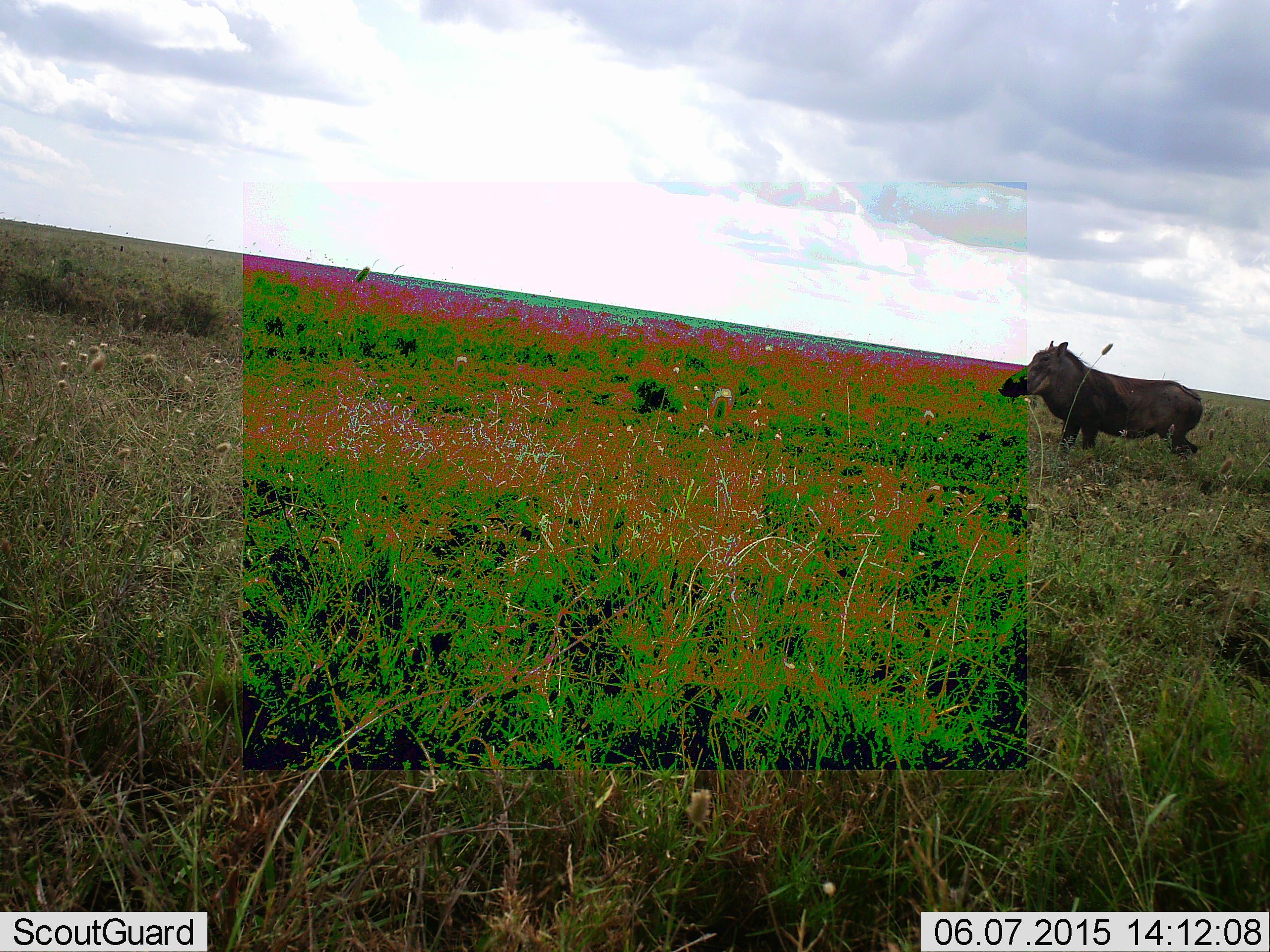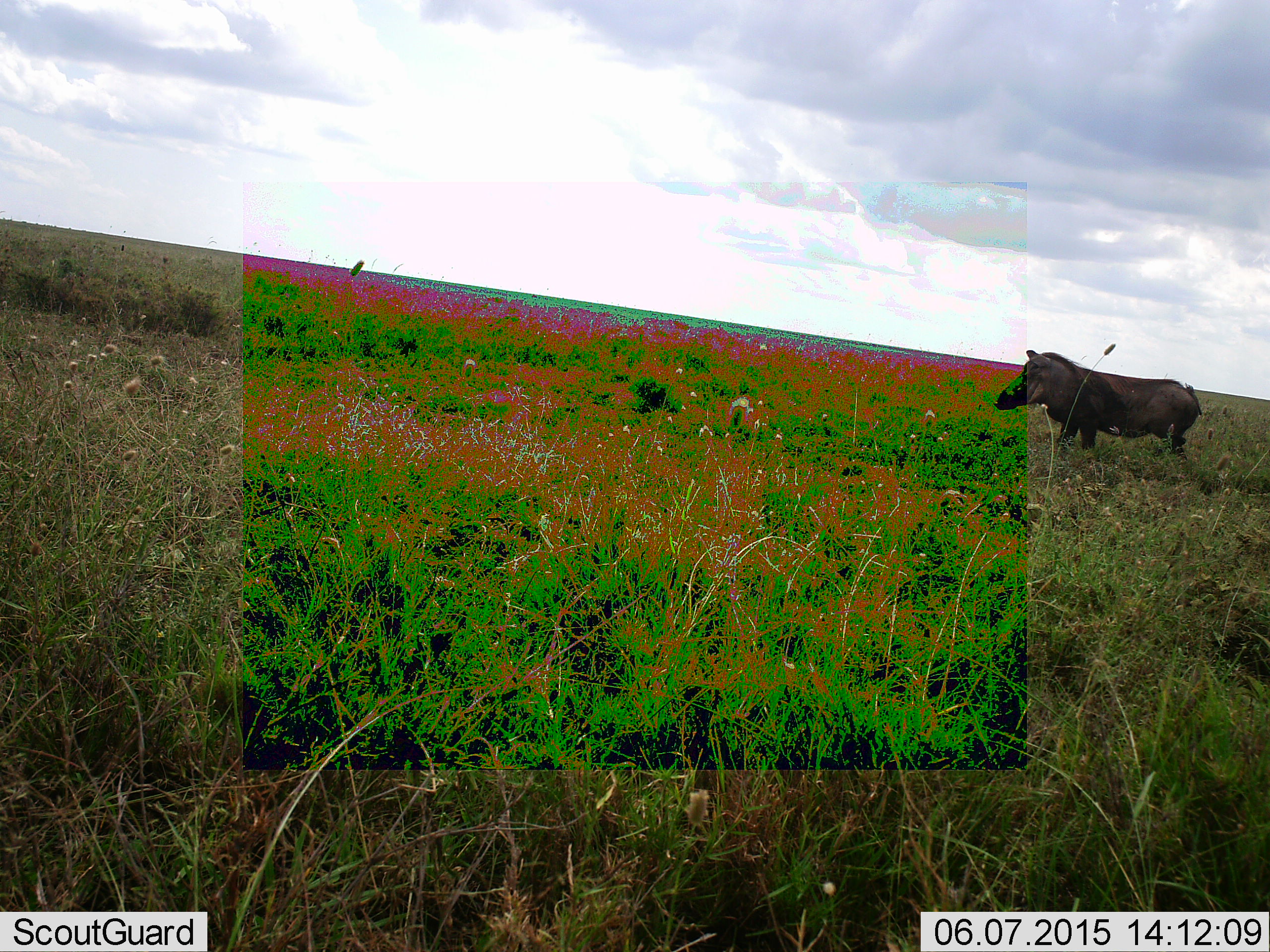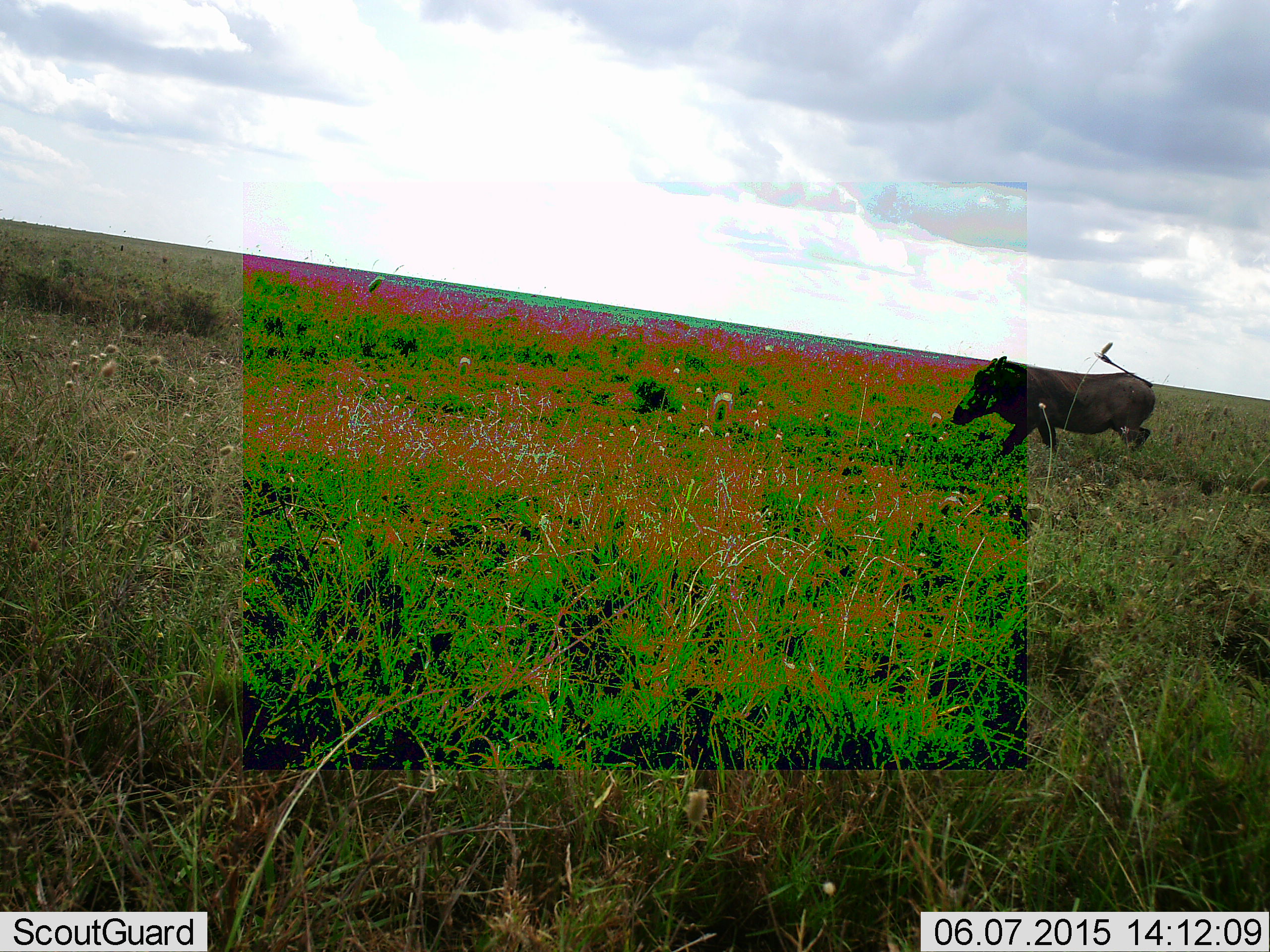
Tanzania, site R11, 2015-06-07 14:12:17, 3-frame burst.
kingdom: Animalia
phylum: Chordata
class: Mammalia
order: Artiodactyla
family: Suidae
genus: Phacochoerus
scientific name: Phacochoerus africanus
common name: warthog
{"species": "warthog (Phacochoerus africanus)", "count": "1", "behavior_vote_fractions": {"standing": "40%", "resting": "0%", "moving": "60%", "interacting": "0%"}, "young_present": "0%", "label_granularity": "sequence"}